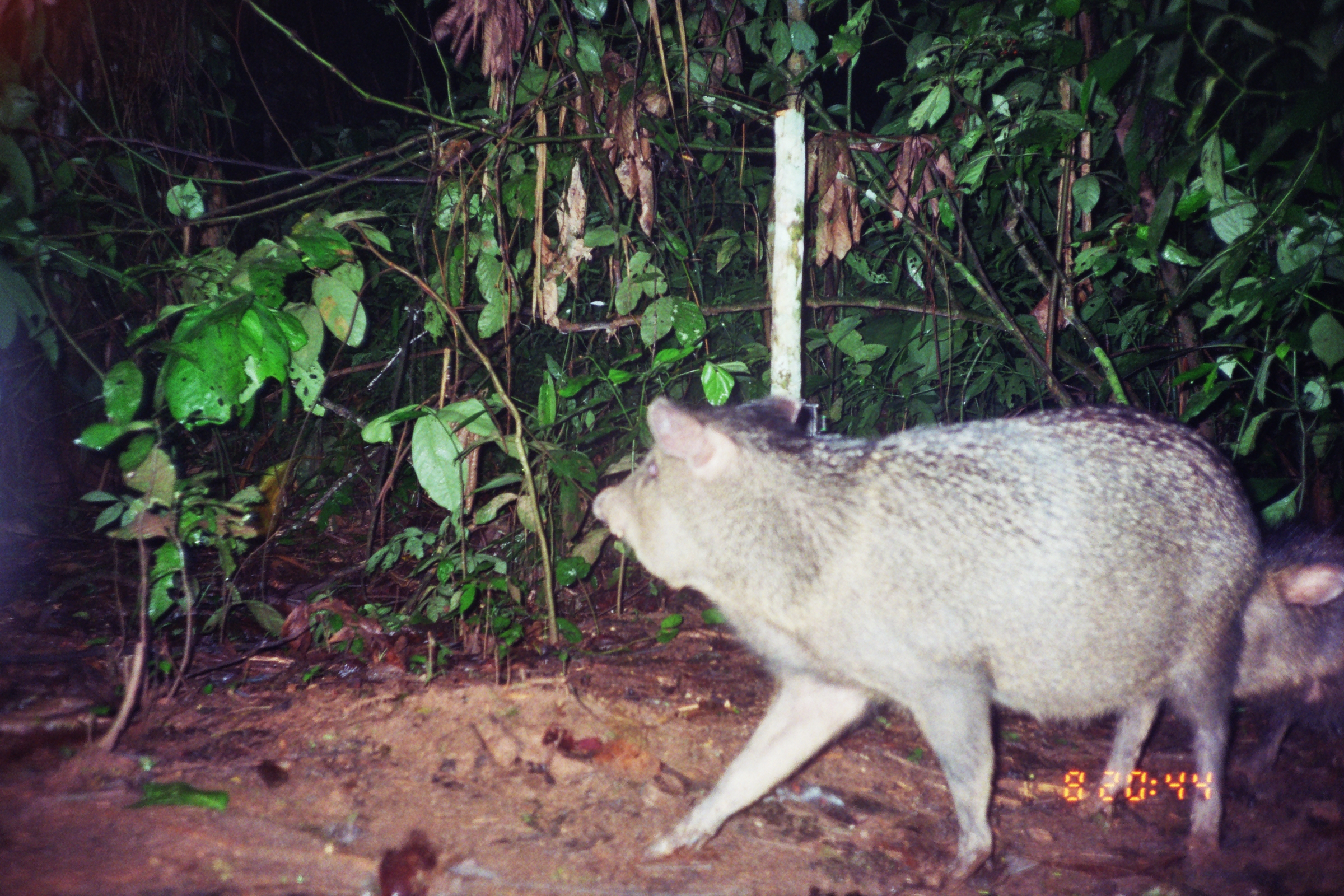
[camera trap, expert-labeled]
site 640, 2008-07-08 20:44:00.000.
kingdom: Animalia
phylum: Chordata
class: Mammalia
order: Artiodactyla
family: Tayassuidae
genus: Pecari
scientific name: Pecari tajacu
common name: collared peccary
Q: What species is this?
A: Pecari tajacu (collared peccary).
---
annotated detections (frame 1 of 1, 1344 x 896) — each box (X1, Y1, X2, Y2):
pecari tajacu: (588, 390, 1260, 884); (1239, 528, 1344, 775)